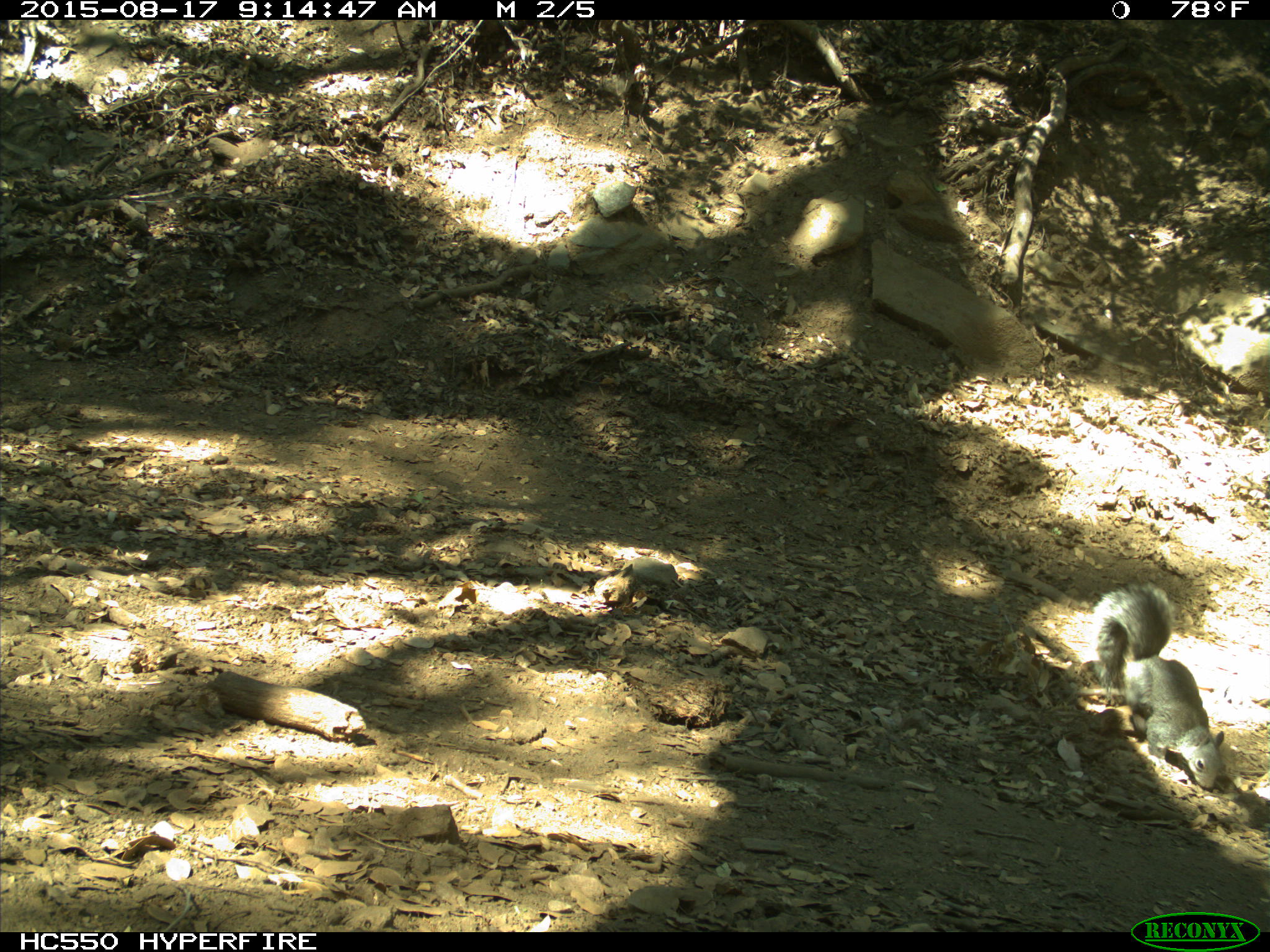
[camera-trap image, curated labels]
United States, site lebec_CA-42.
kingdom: Animalia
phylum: Chordata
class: Mammalia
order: Rodentia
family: Sciuridae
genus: Sciurus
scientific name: Sciurus carolinensis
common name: eastern gray squirrel